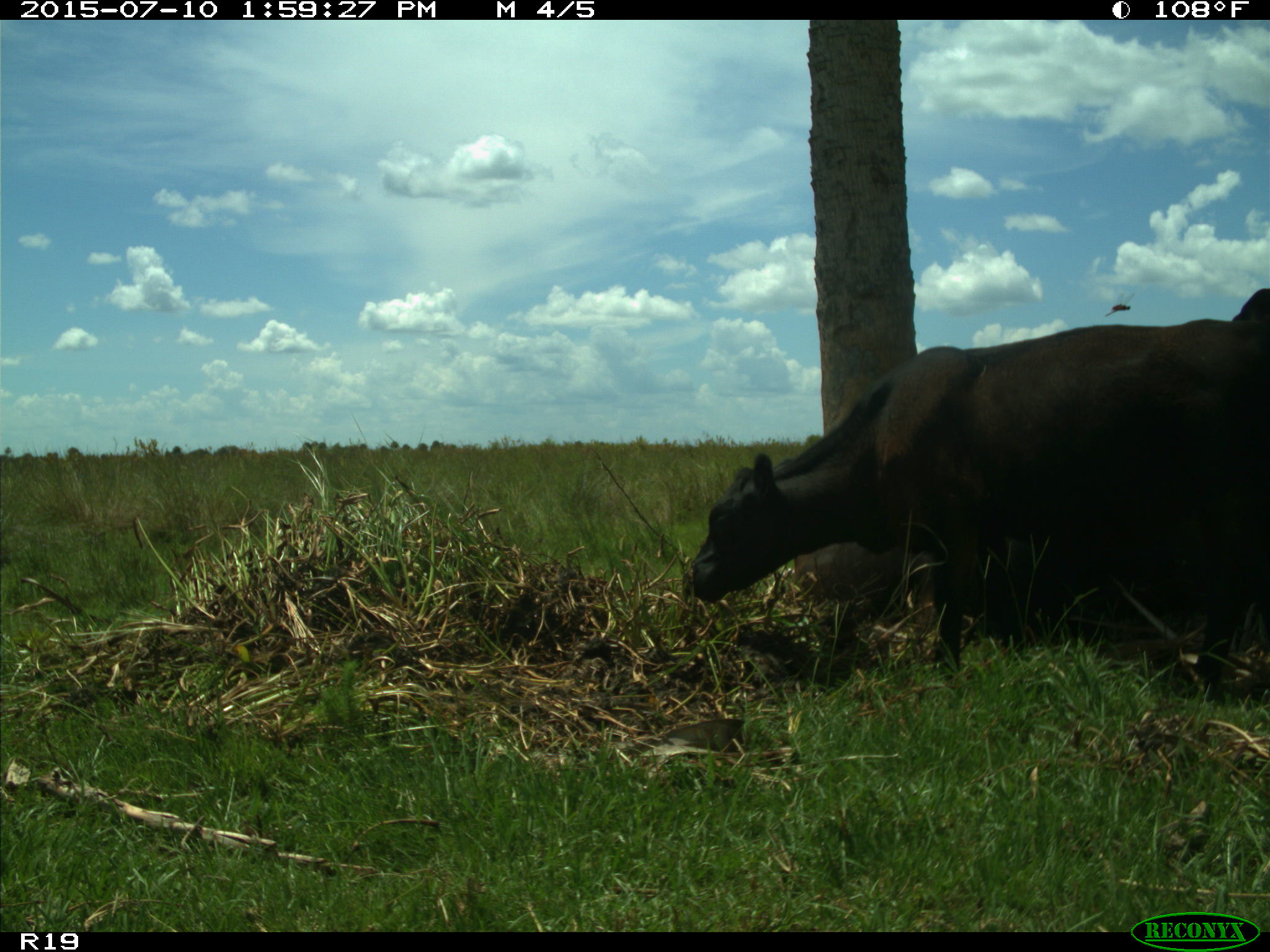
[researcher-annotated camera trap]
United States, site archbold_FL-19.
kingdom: Animalia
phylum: Chordata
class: Mammalia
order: Artiodactyla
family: Bovidae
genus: Bos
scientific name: Bos taurus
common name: domestic cow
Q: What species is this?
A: Bos taurus (domestic cow).